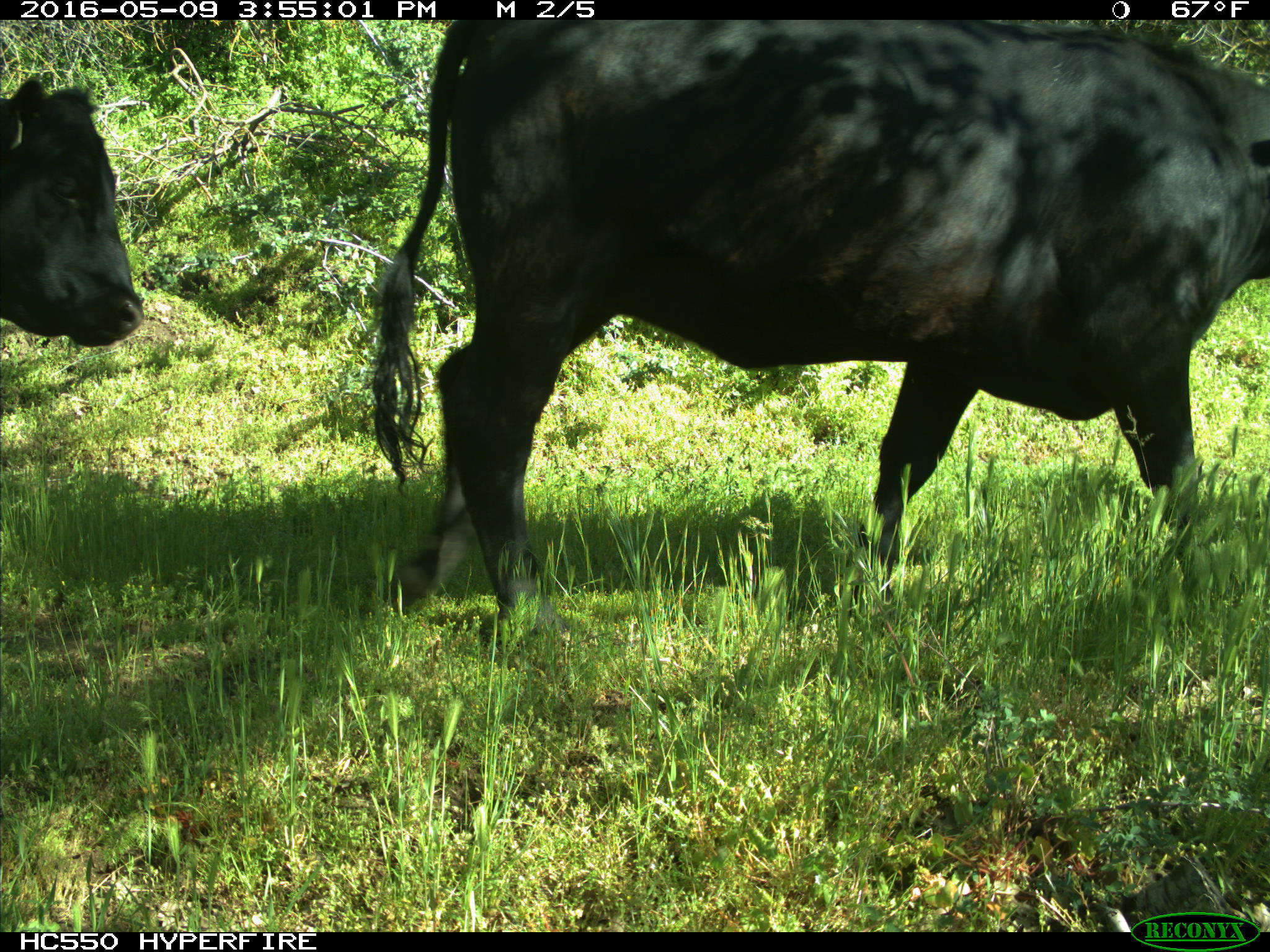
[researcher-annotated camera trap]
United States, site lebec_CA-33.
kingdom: Animalia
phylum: Chordata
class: Mammalia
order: Artiodactyla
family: Bovidae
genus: Bos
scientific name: Bos taurus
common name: domestic cow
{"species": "Bos taurus (domestic cow)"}